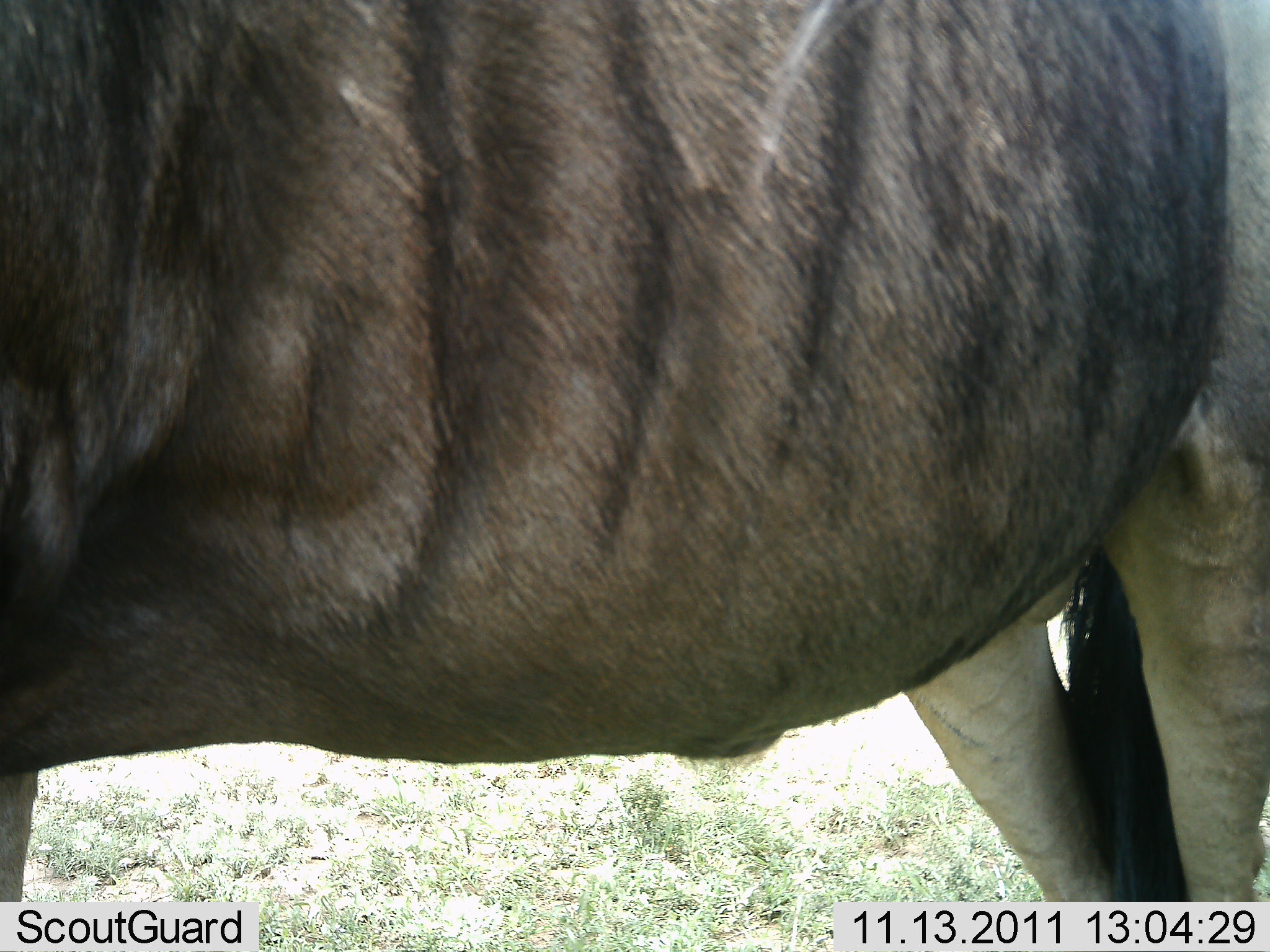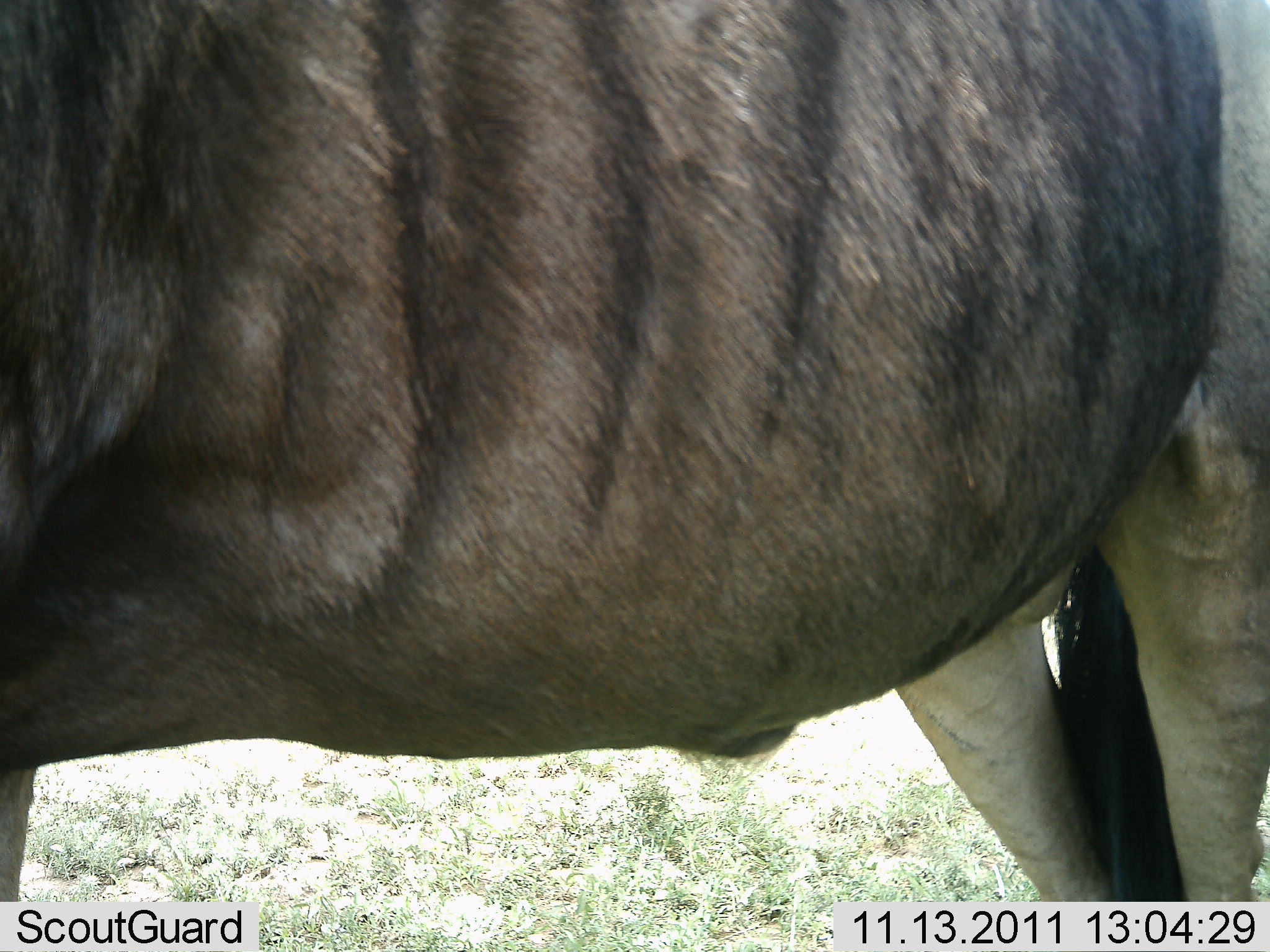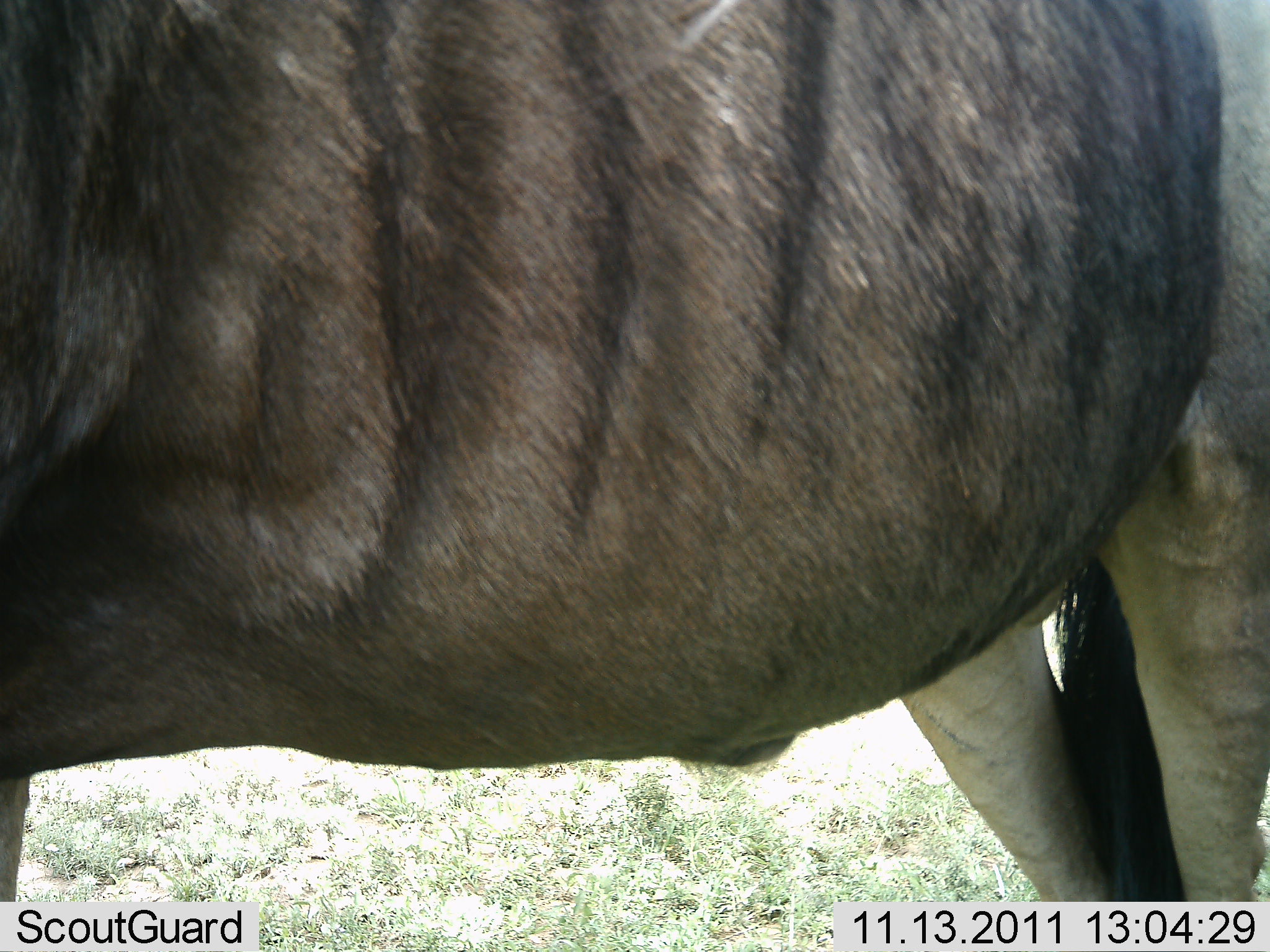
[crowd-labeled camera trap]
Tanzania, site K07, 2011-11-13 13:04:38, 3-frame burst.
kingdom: Animalia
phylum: Chordata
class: Mammalia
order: Artiodactyla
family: Bovidae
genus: Connochaetes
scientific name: Connochaetes taurinus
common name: blue wildebeest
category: wildebeest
Wildebeest (blue wildebeest) (Connochaetes taurinus), count 1. Behavior (volunteer vote fractions): standing 88%, resting 0%, moving 6%, interacting 0%. Young present (vote fraction): 0%. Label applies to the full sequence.